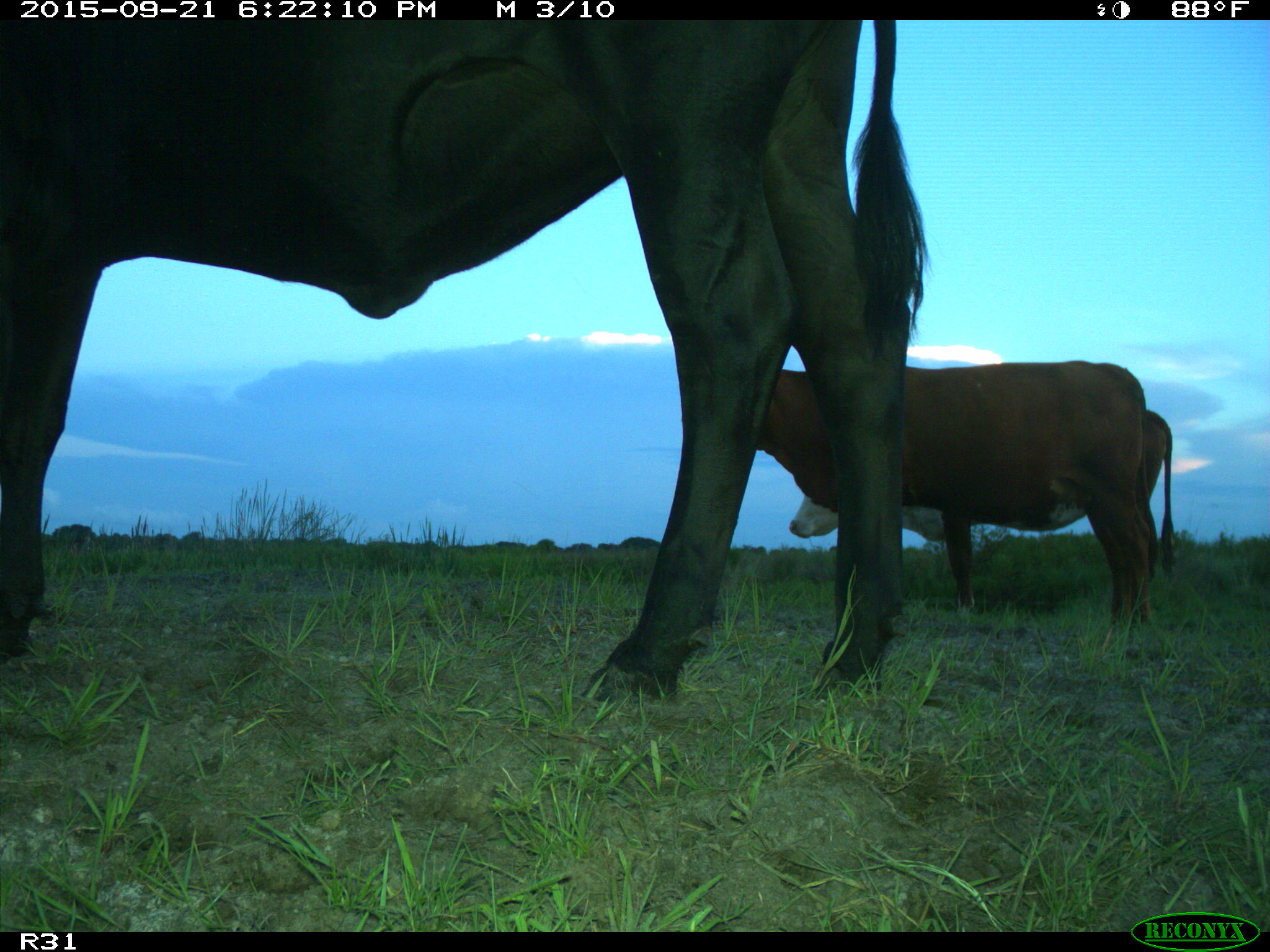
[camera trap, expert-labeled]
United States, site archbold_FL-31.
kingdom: Animalia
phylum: Chordata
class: Mammalia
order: Artiodactyla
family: Bovidae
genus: Bos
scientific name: Bos taurus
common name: domestic cow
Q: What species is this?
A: Bos taurus (domestic cow).